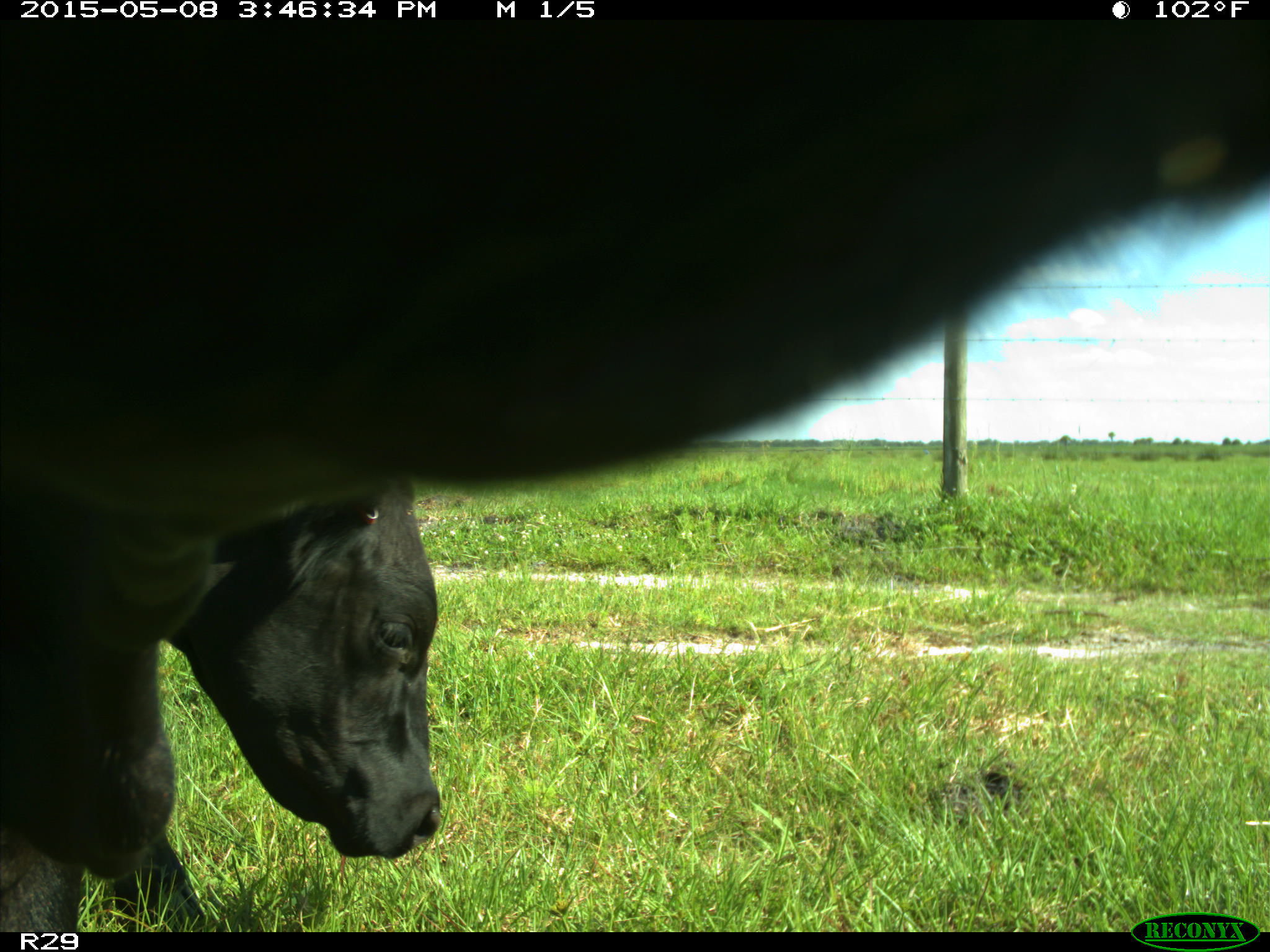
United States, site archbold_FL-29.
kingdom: Animalia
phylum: Chordata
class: Mammalia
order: Artiodactyla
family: Bovidae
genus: Bos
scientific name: Bos taurus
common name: domestic cow